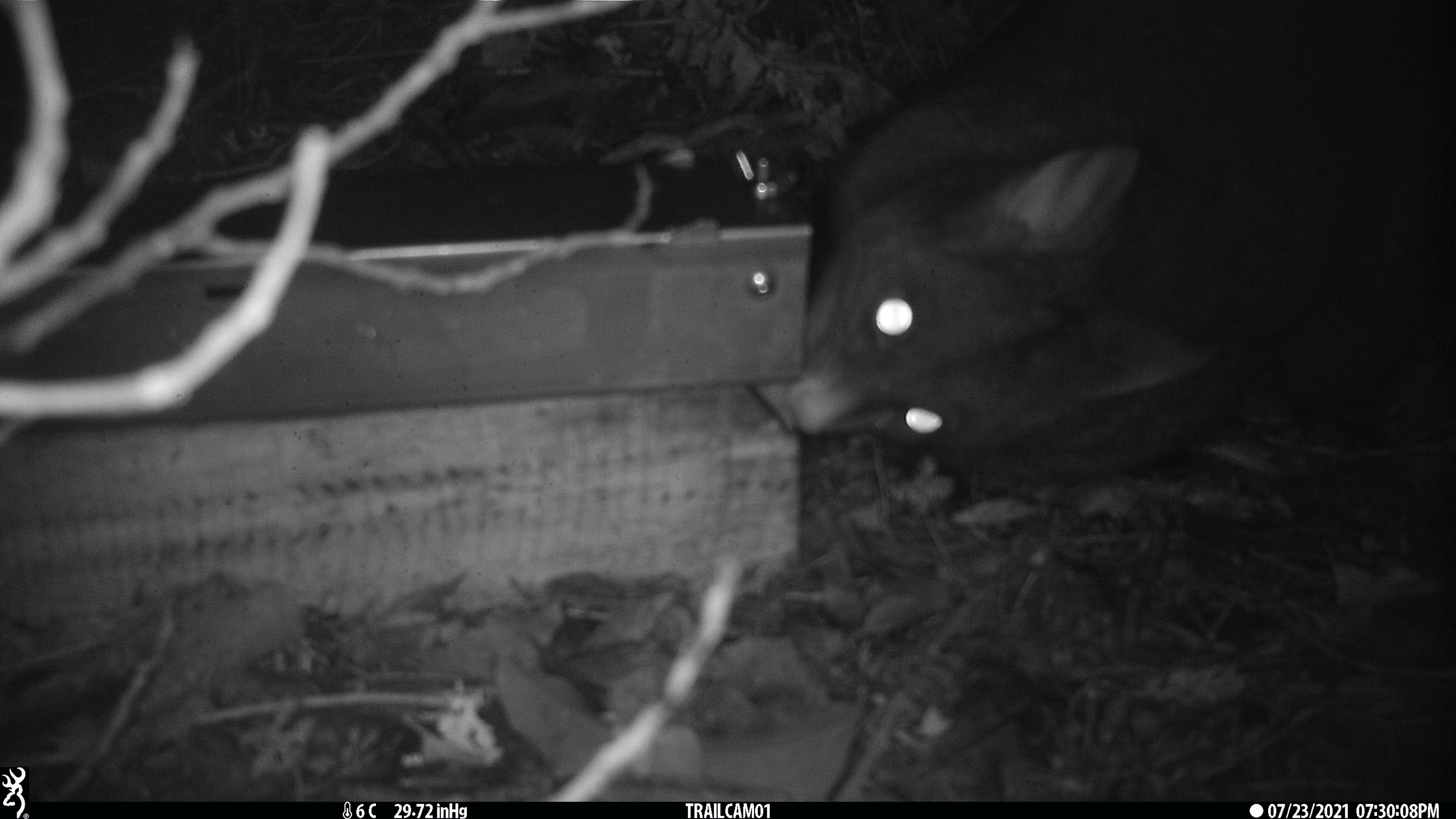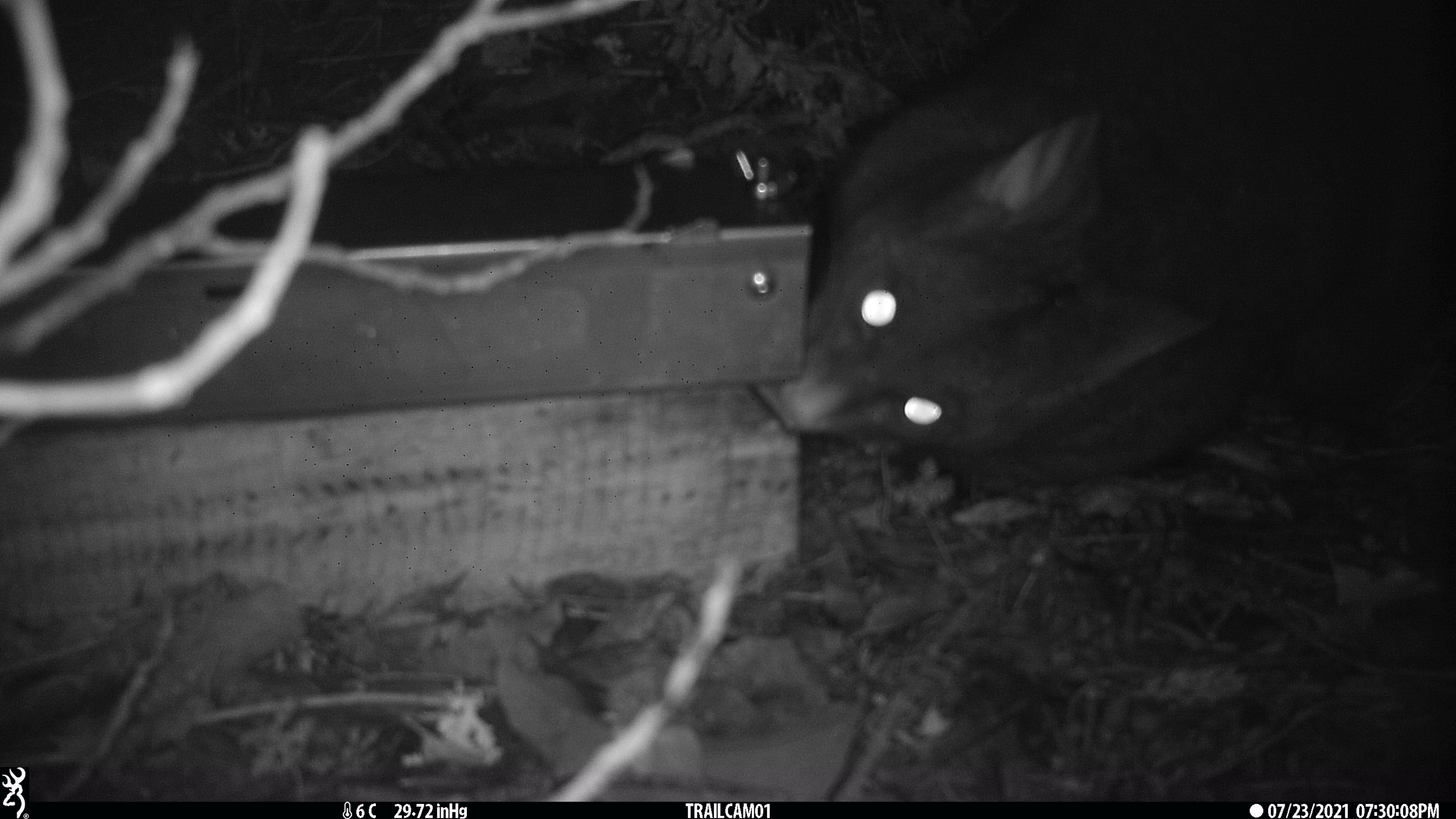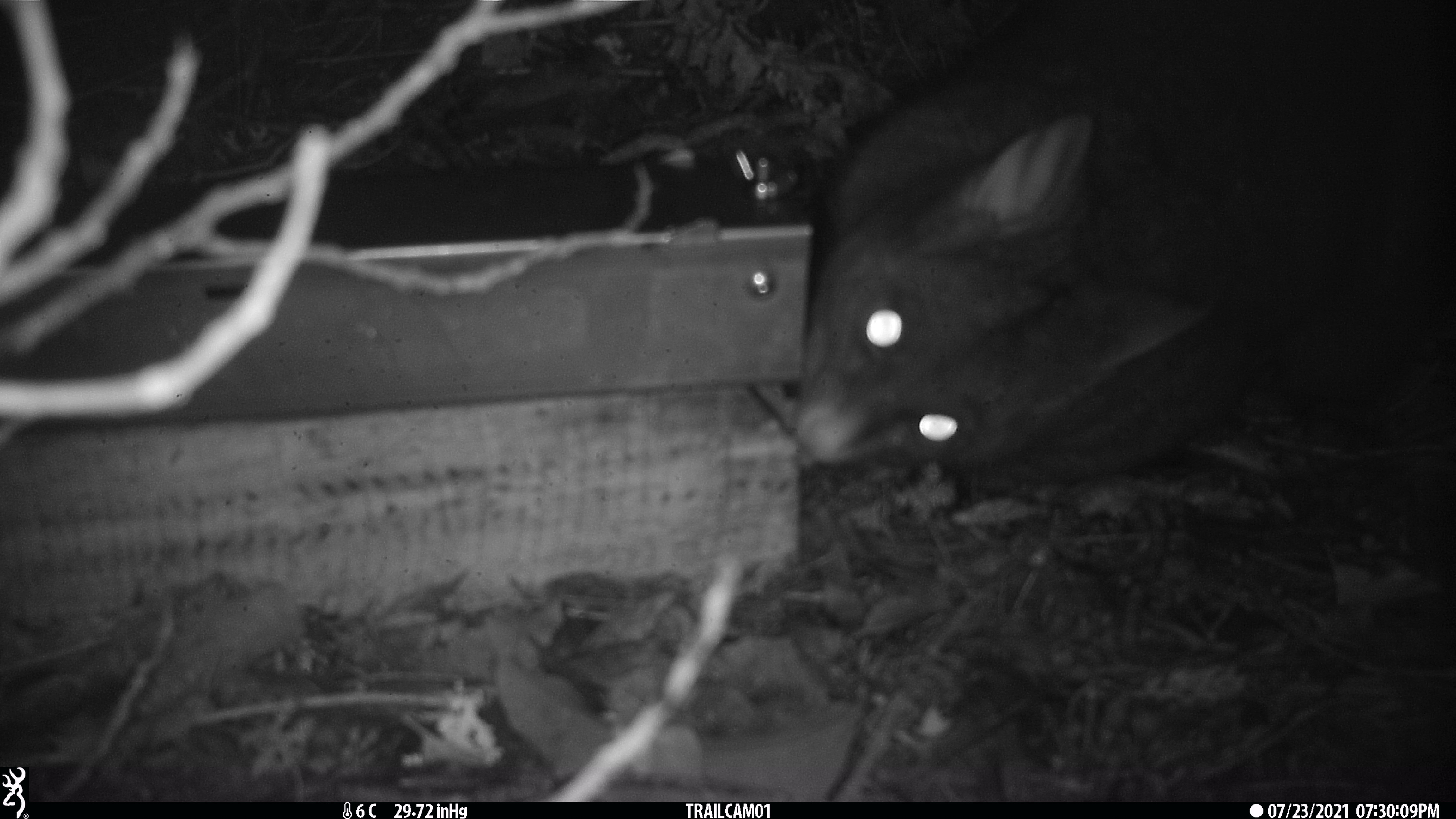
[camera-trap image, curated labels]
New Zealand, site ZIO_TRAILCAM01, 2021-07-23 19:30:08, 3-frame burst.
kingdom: Animalia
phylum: Chordata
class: Mammalia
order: Diprotodontia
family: Phalangeridae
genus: Trichosurus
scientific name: Trichosurus vulpecula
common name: common brushtail possum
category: possum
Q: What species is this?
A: Possum (common brushtail possum) (Trichosurus vulpecula).